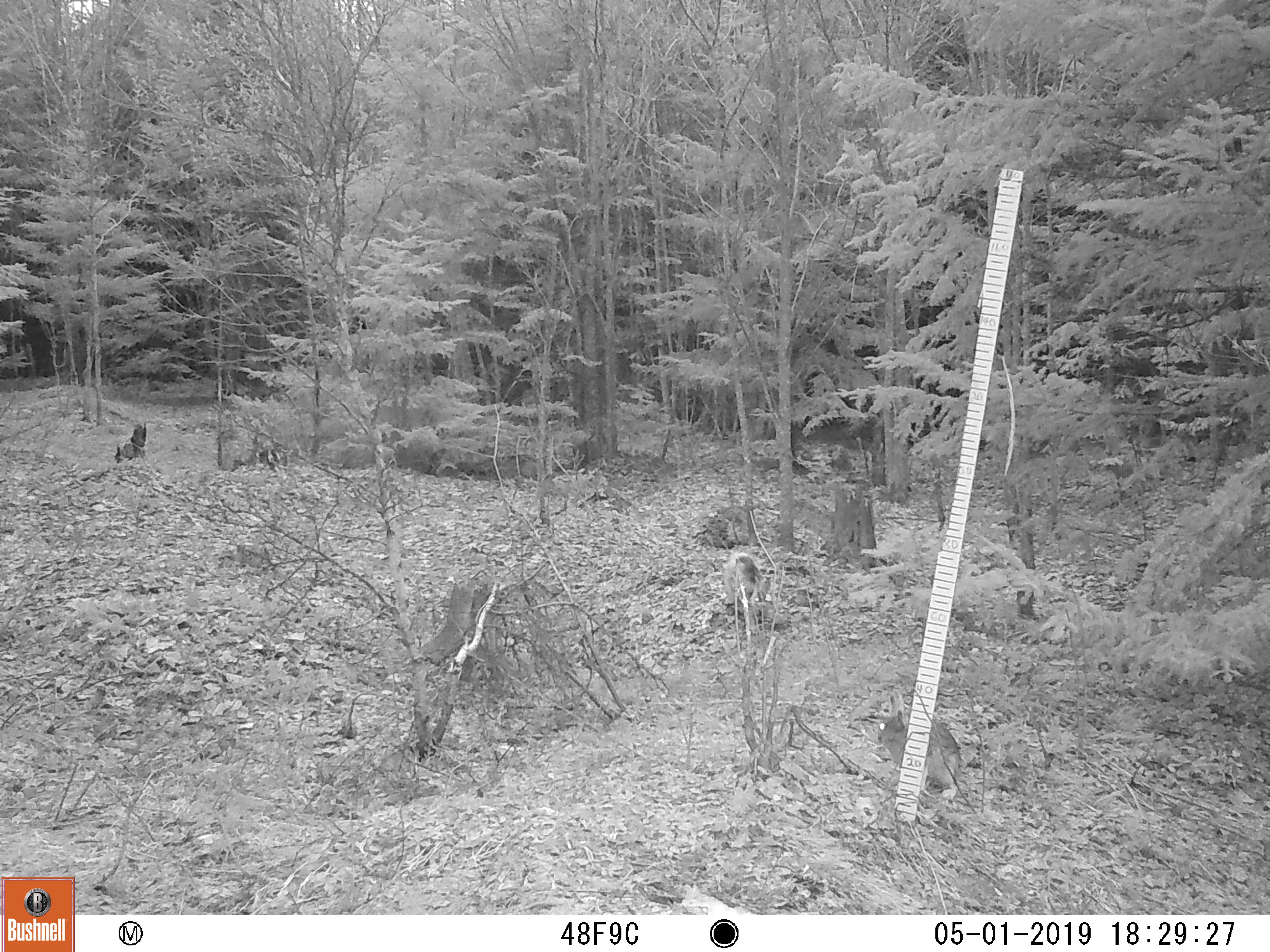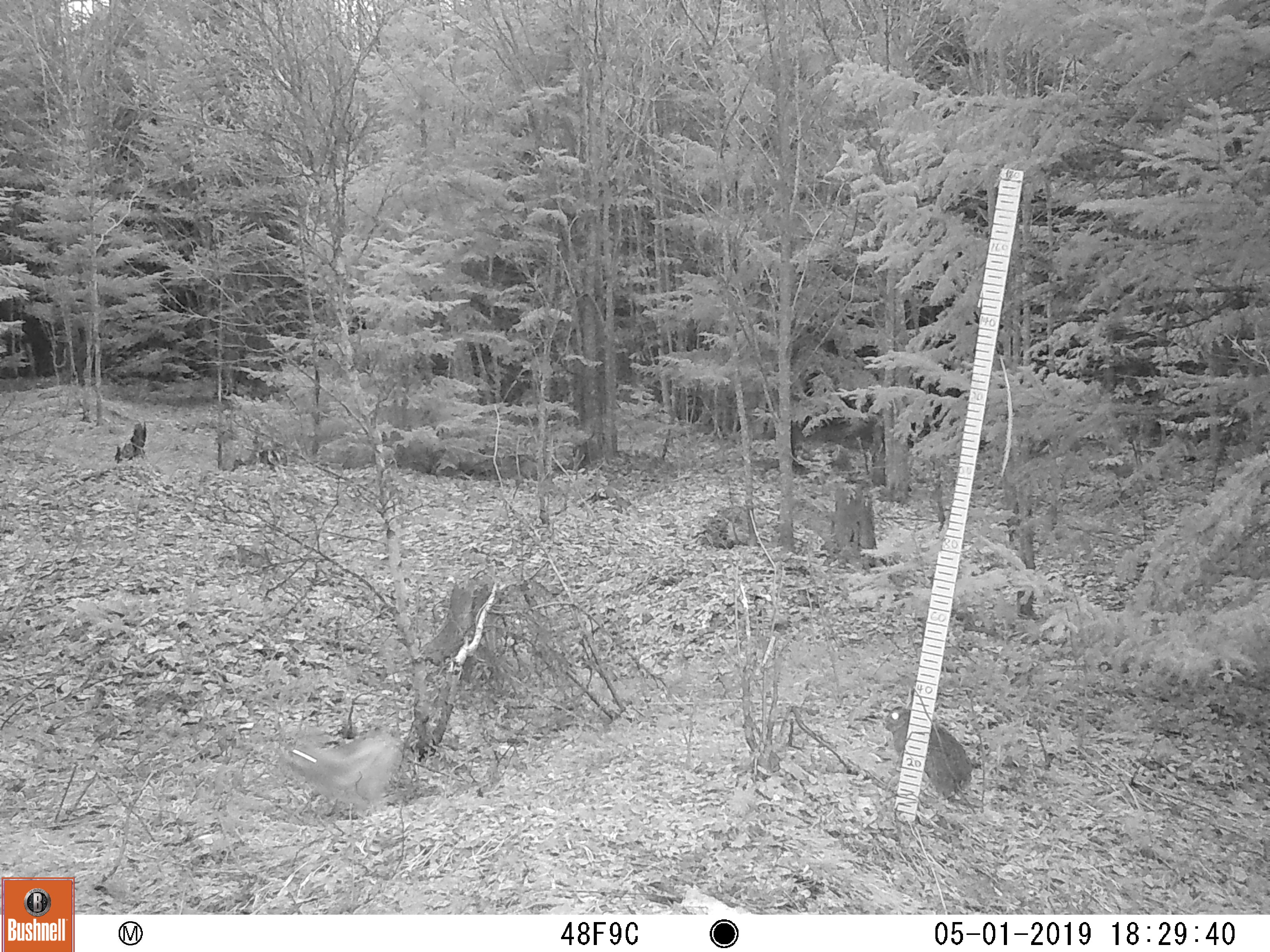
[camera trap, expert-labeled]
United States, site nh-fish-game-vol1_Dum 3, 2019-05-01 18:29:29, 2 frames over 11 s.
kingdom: Animalia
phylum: Chordata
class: Mammalia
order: Lagomorpha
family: Leporidae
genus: Lepus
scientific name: Lepus americanus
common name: snowshoe hare